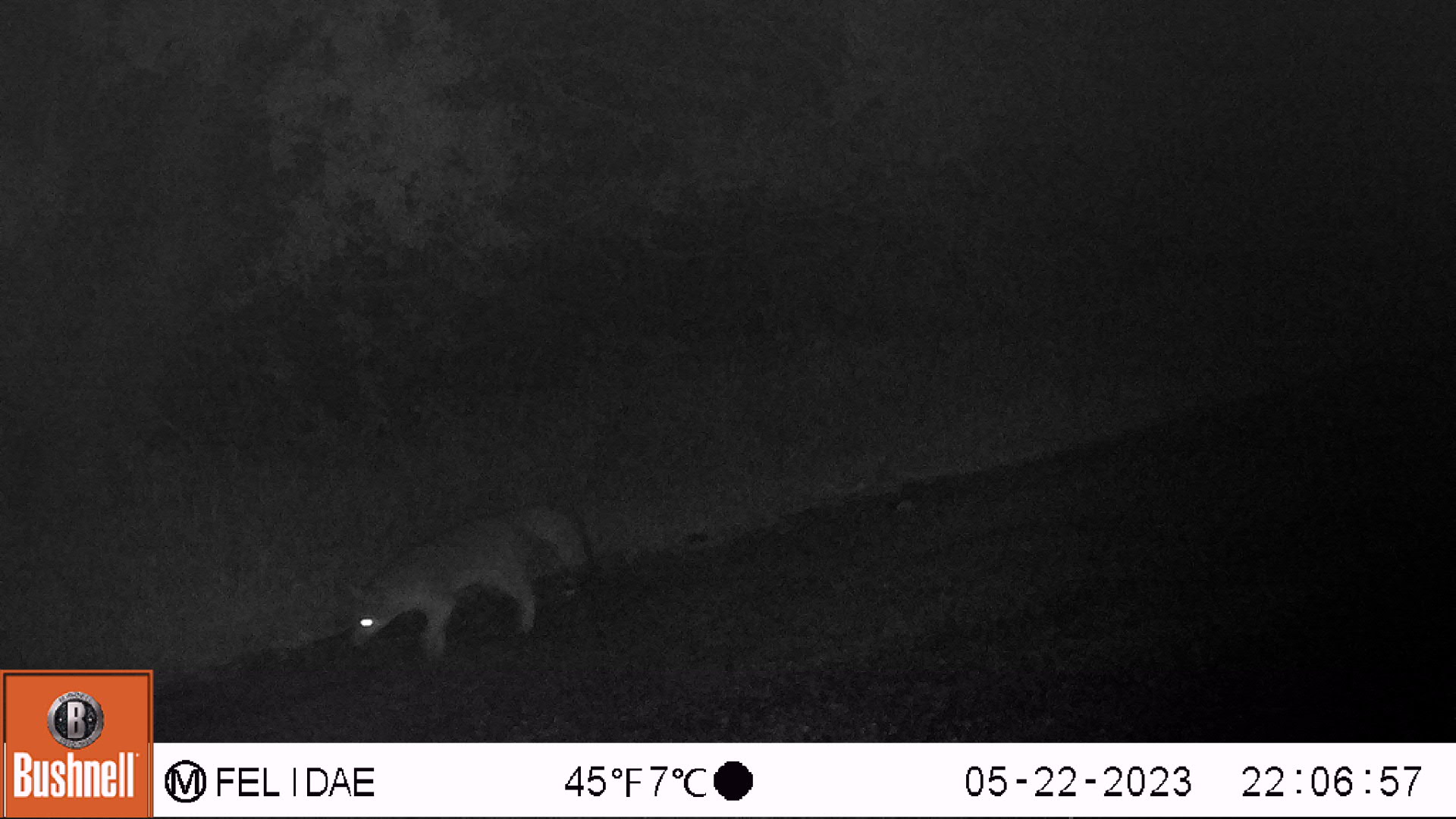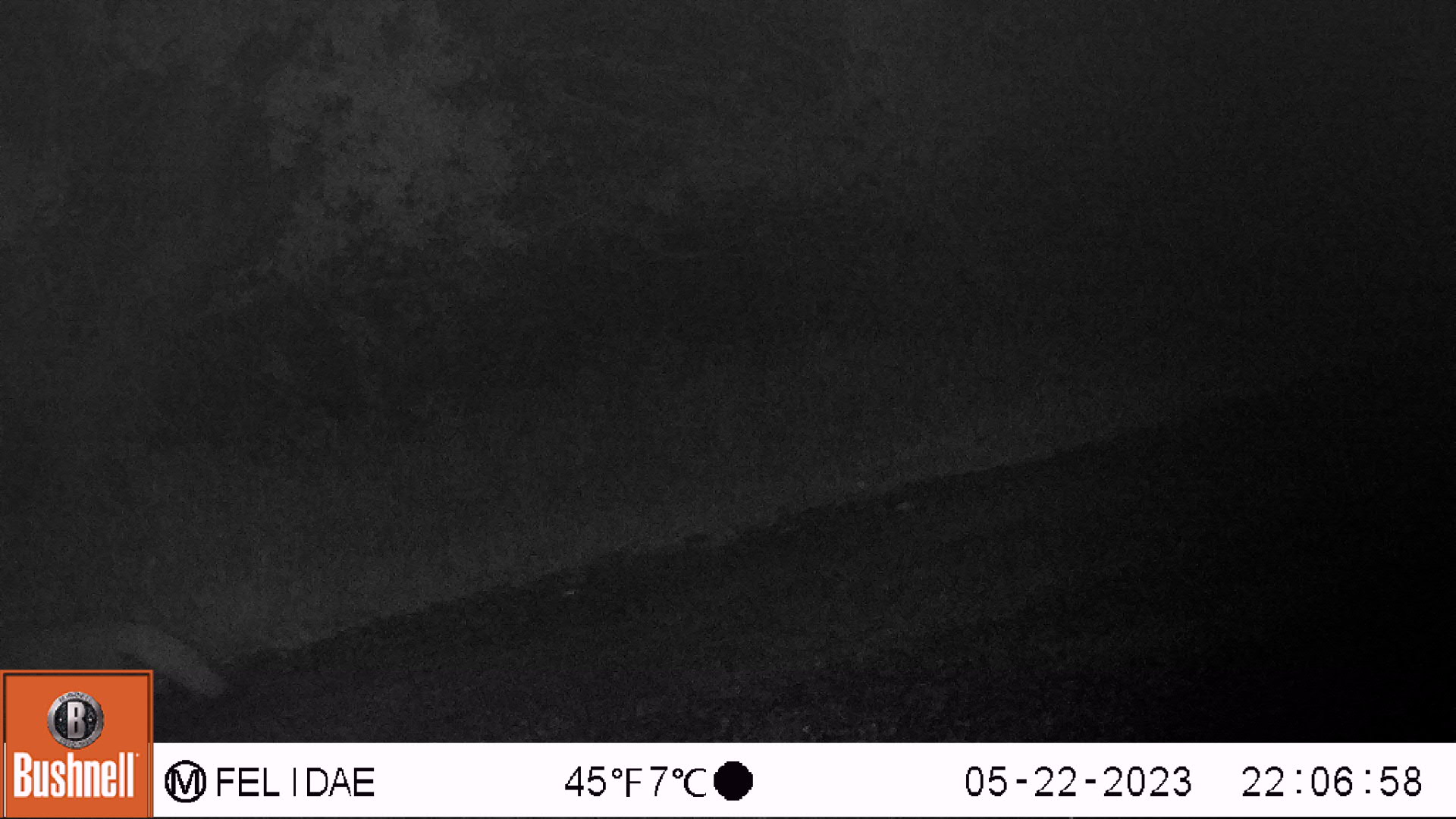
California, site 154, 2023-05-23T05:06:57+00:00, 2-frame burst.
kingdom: Animalia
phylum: Chordata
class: Mammalia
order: Carnivora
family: Canidae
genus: Urocyon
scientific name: Urocyon cinereoargenteus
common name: gray fox